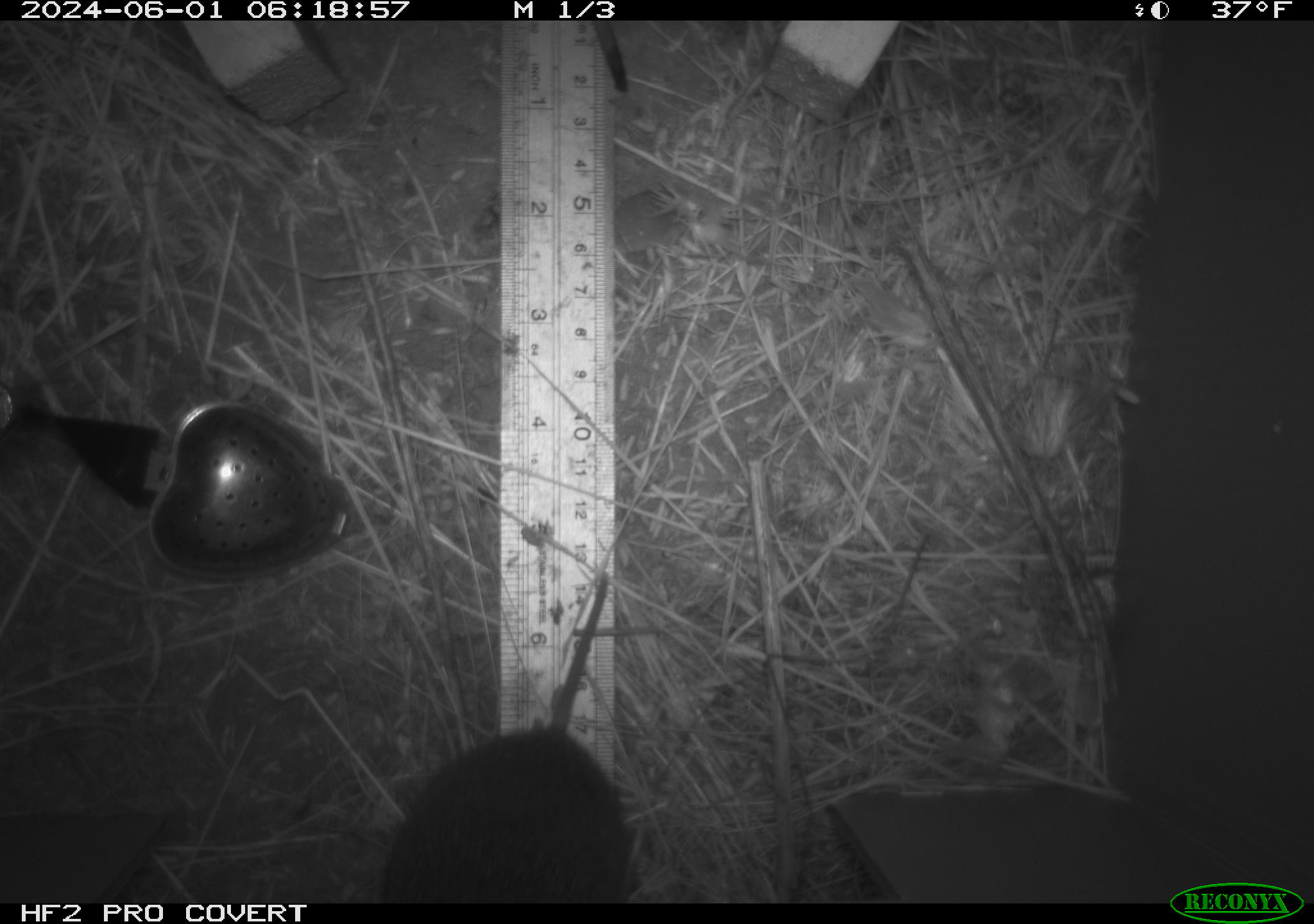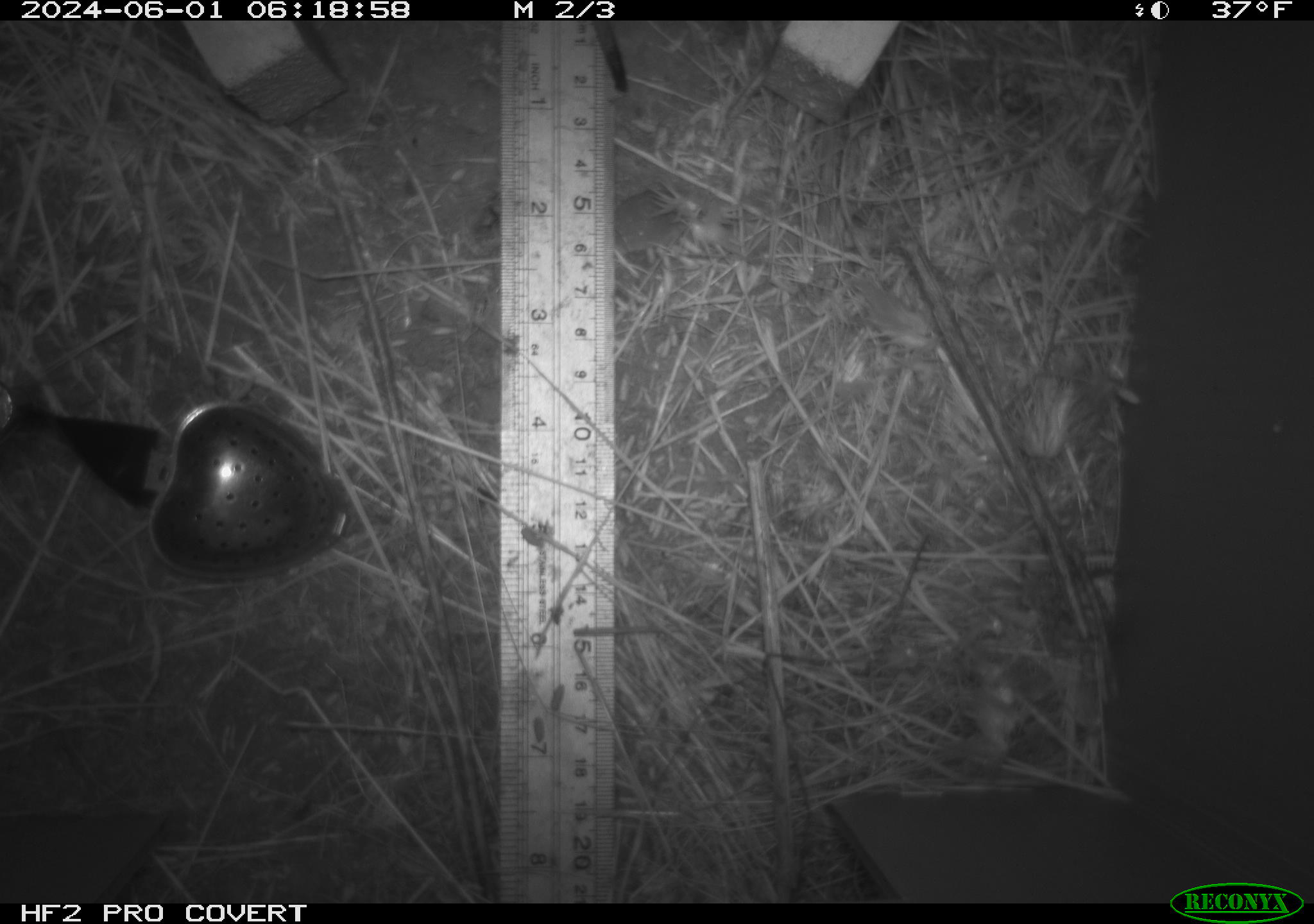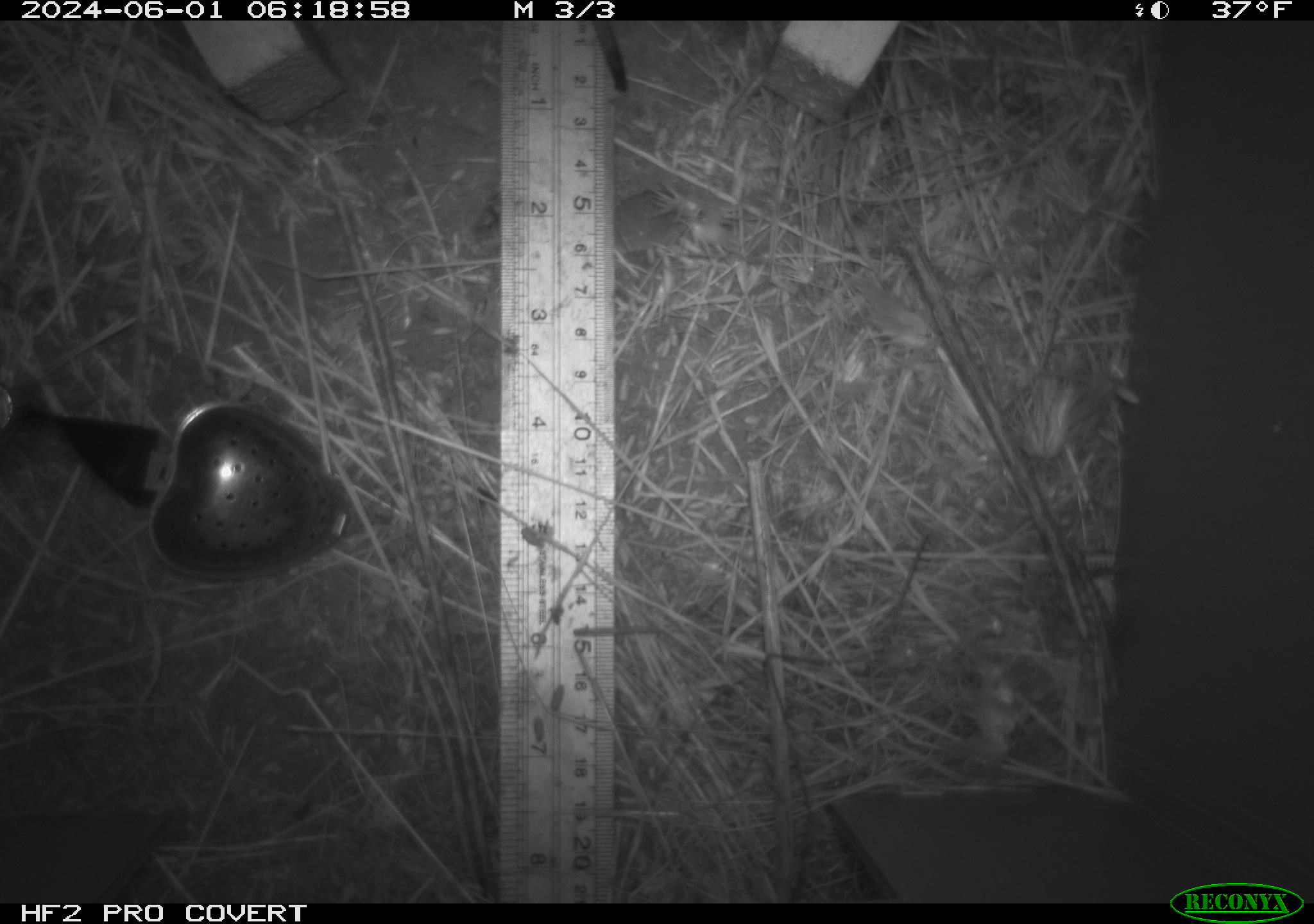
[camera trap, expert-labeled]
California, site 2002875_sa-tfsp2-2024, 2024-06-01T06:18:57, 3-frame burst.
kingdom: Animalia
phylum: Chordata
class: Mammalia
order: Rodentia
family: Cricetidae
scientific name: Arvicolinae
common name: voles, lemmings, and muskrats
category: arvicolinae subfamily